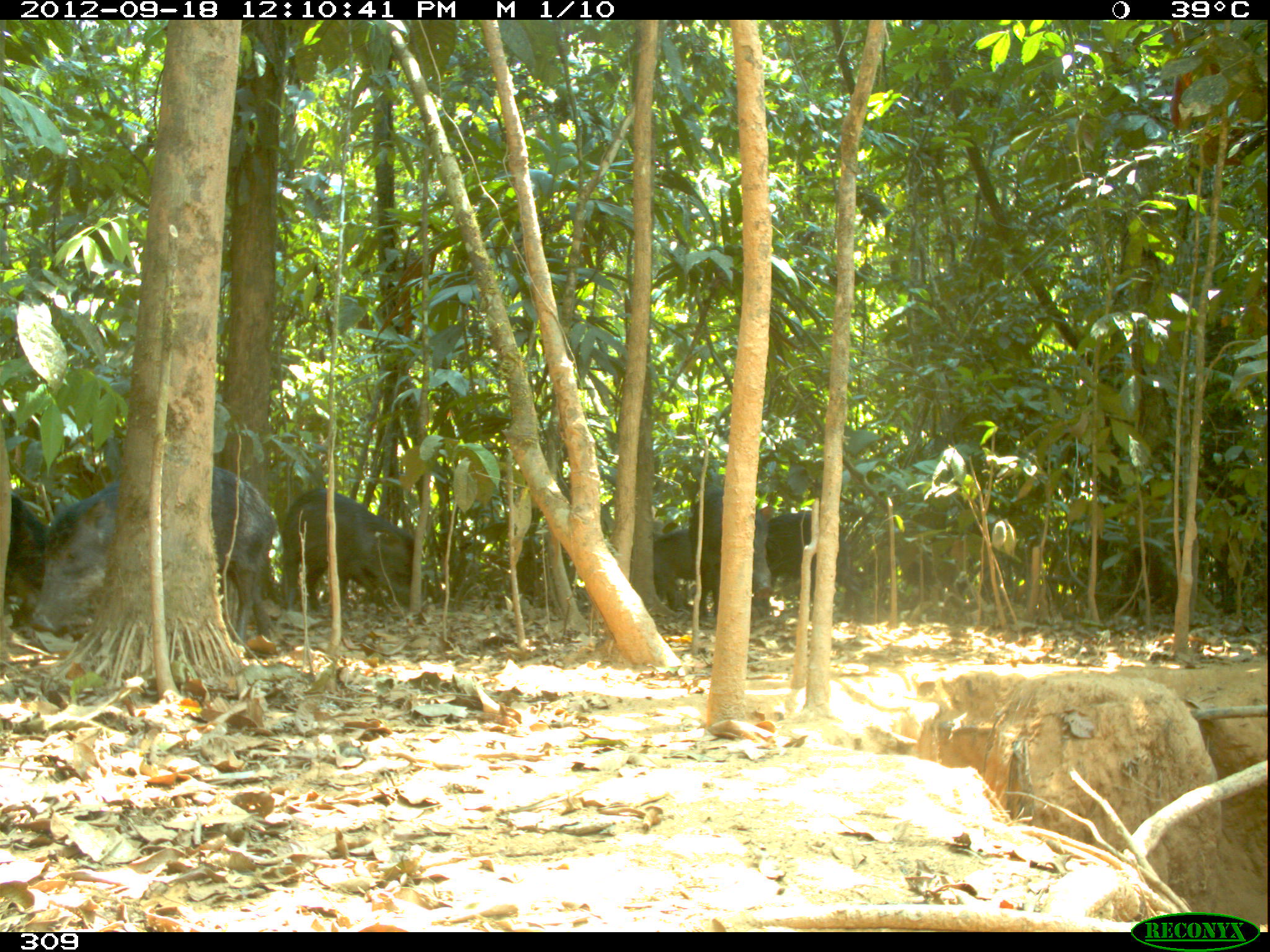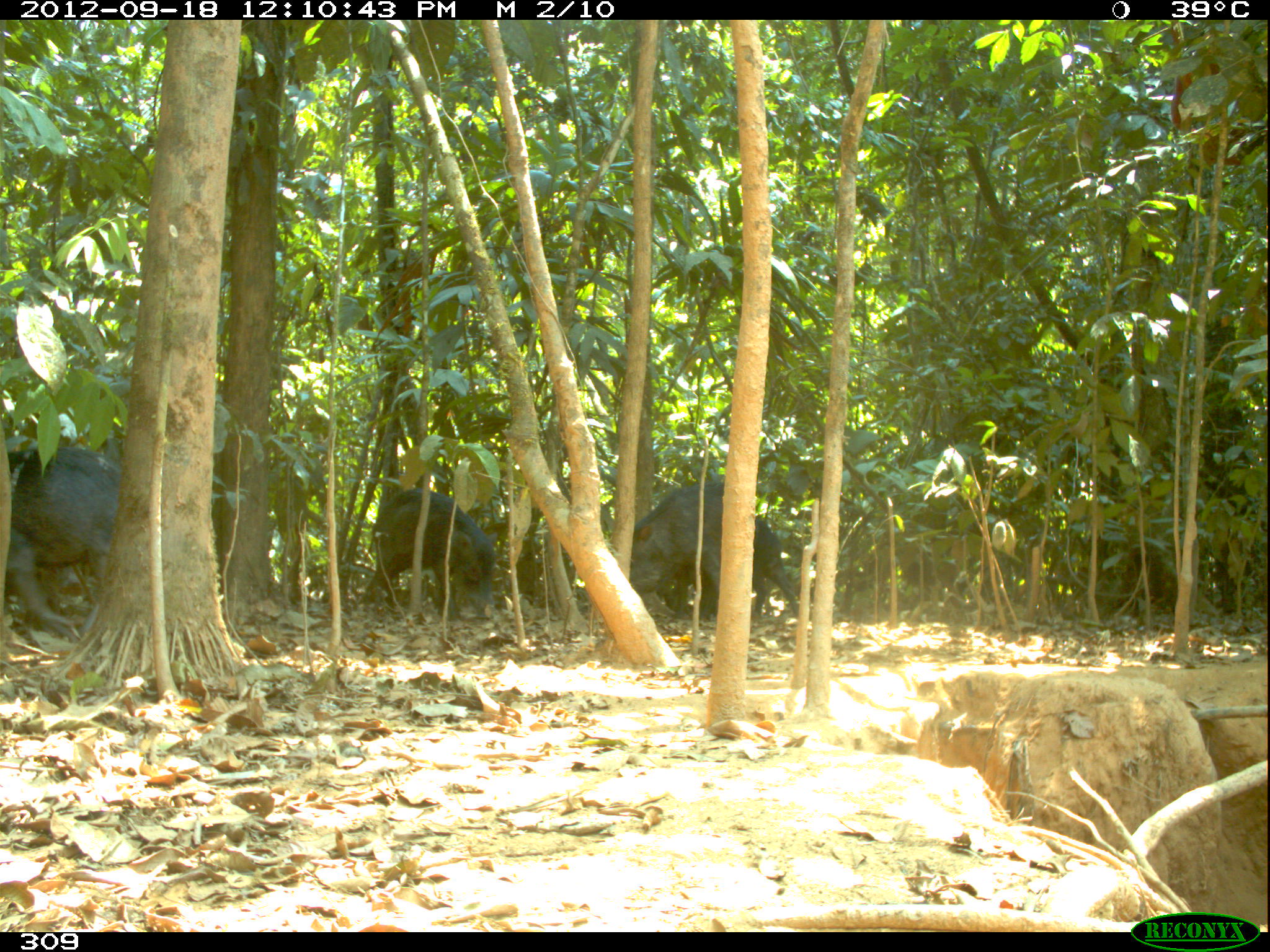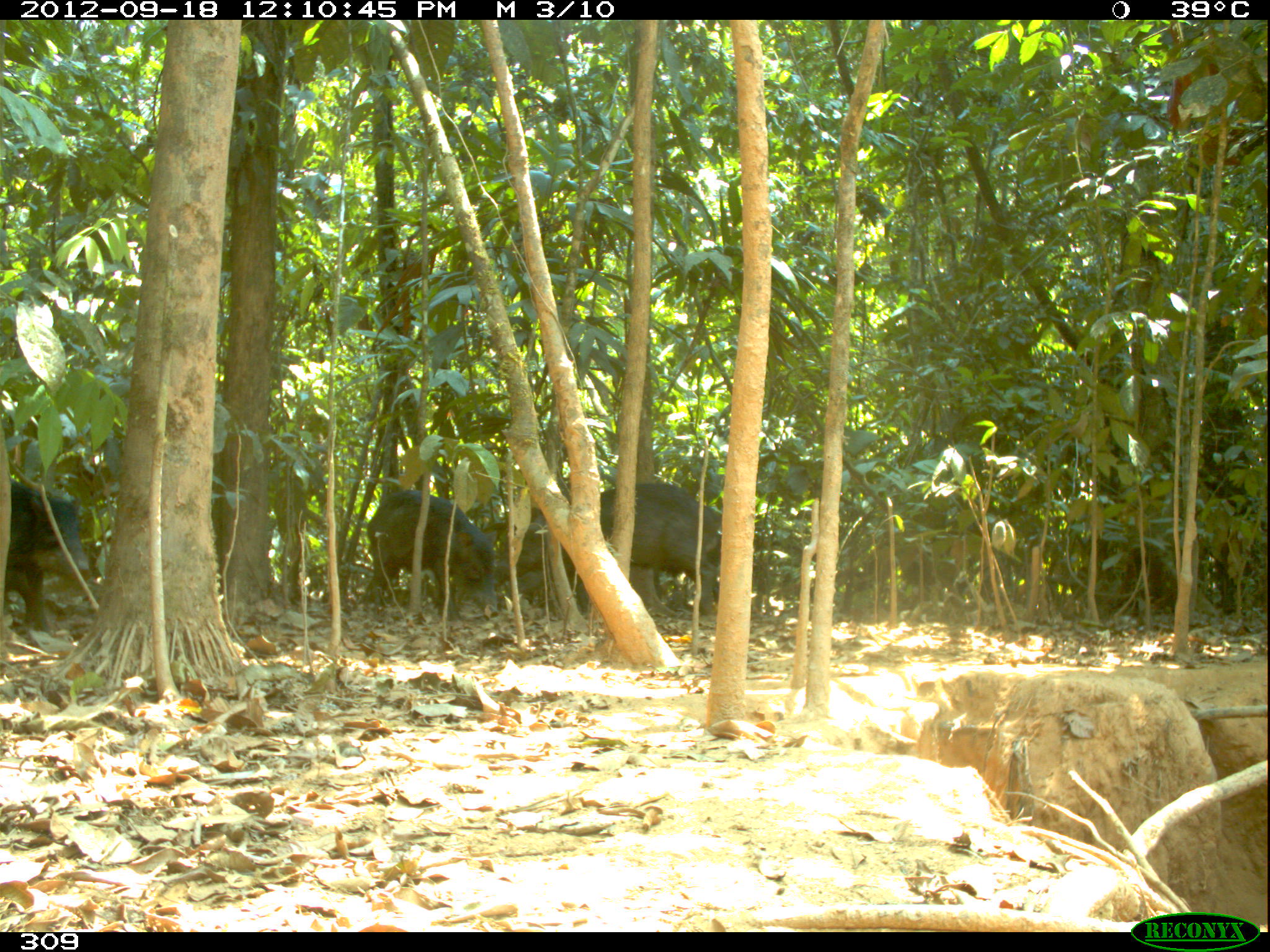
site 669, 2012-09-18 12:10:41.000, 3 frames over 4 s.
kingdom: Animalia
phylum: Chordata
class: Mammalia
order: Artiodactyla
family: Tayassuidae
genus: Tayassu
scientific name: Tayassu pecari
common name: white-lipped peccary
Tayassu pecari (white-lipped peccary).